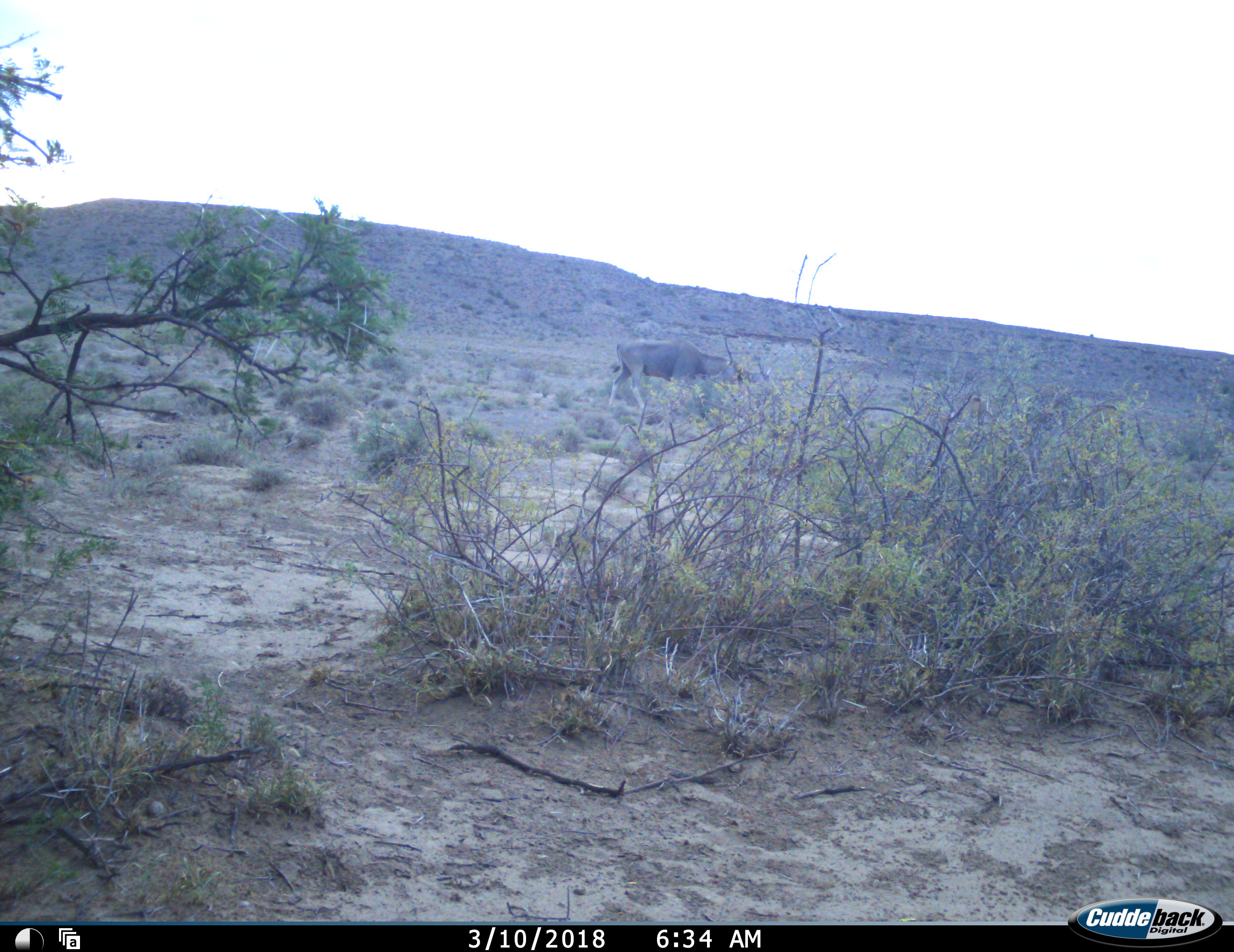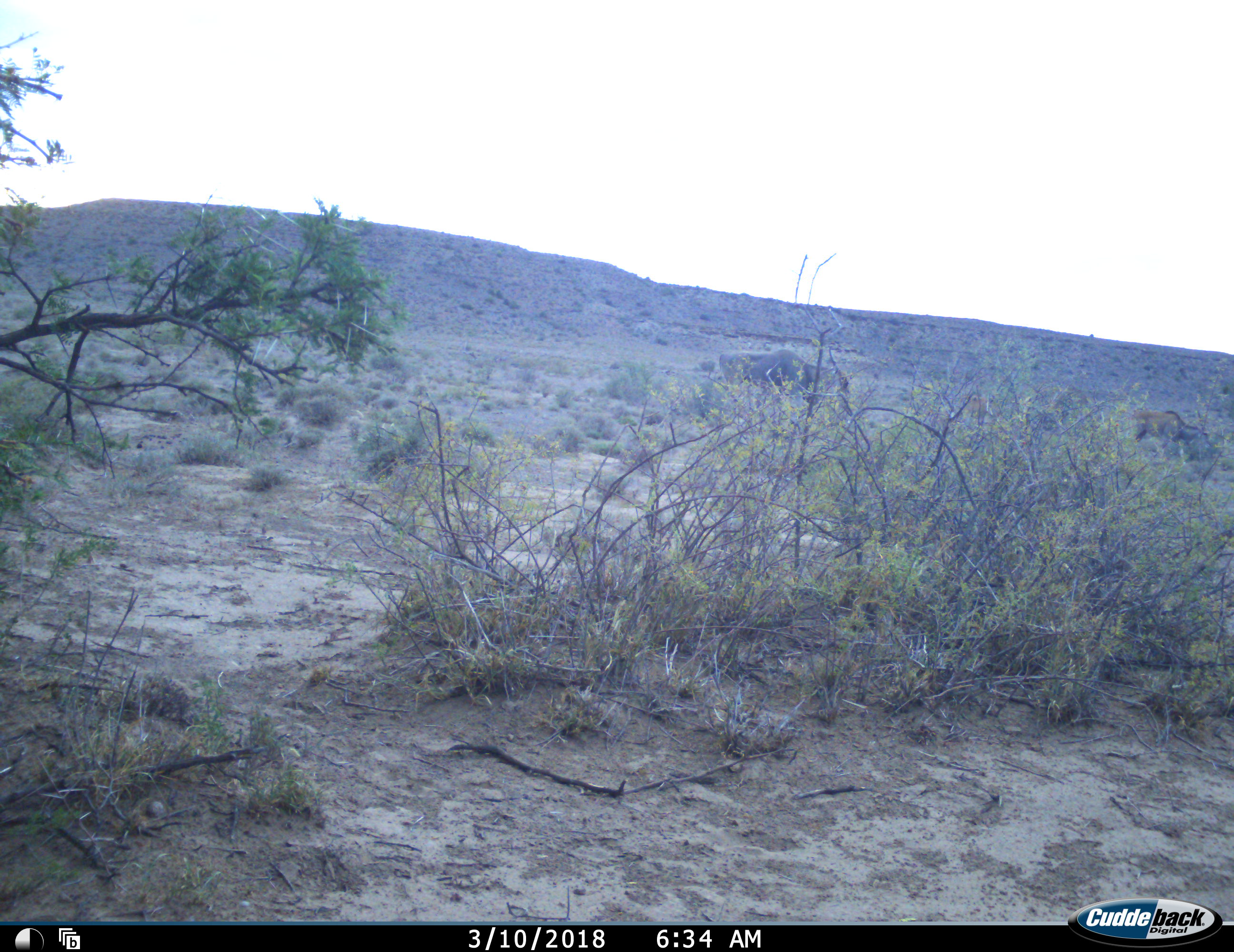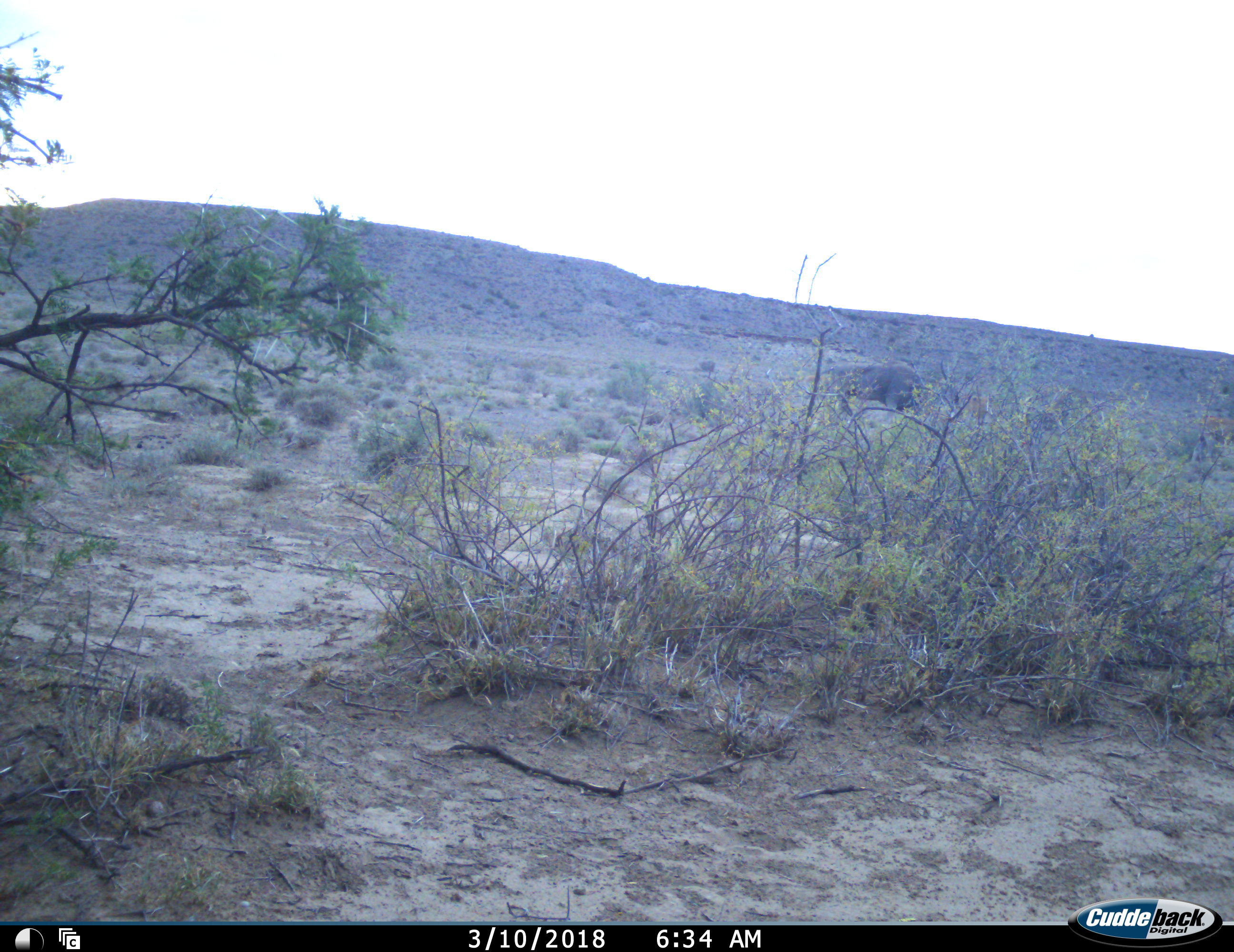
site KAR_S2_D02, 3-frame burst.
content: unidentified animal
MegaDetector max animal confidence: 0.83